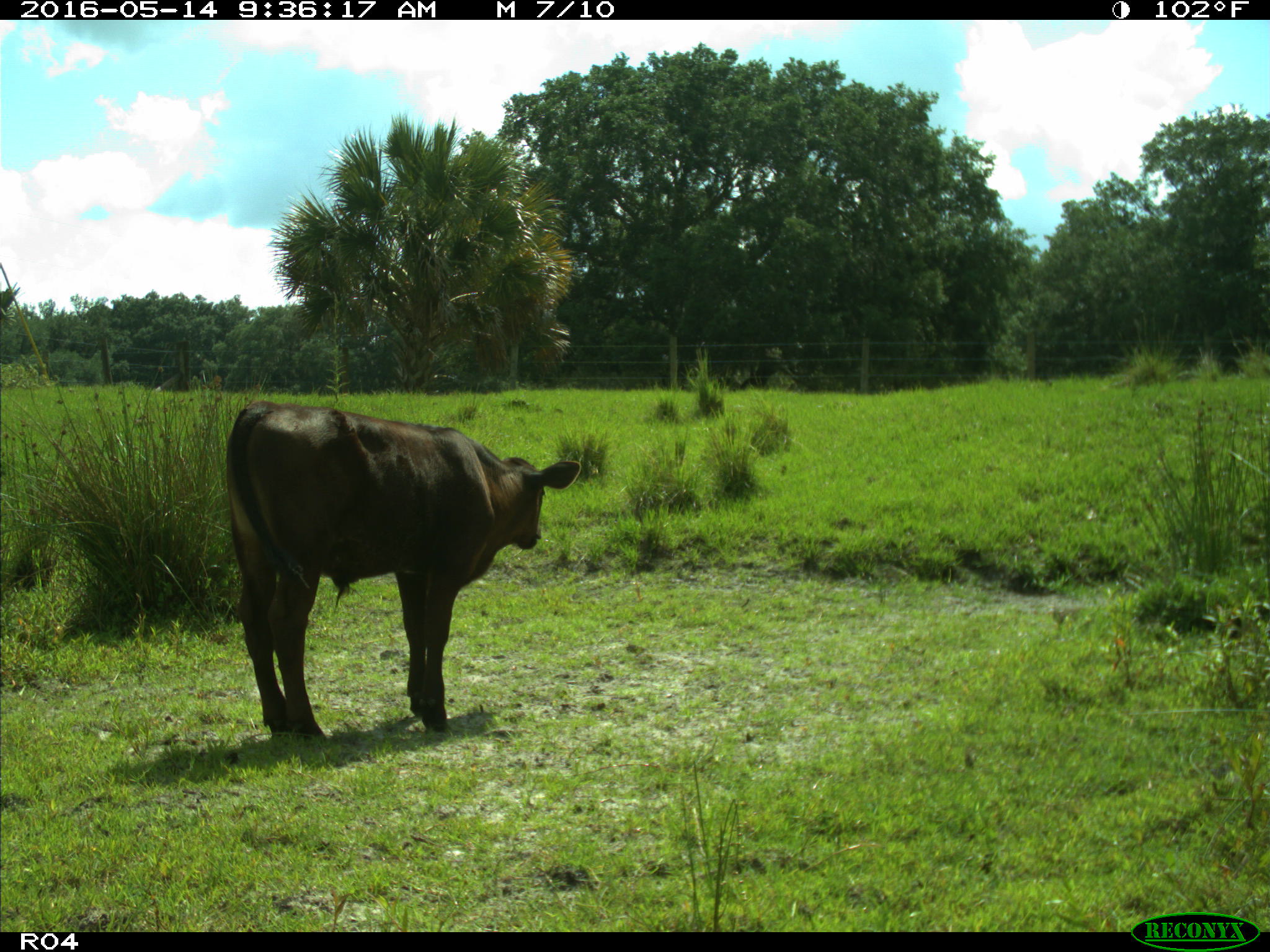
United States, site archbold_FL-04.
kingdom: Animalia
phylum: Chordata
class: Mammalia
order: Artiodactyla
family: Bovidae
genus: Bos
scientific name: Bos taurus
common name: domestic cow